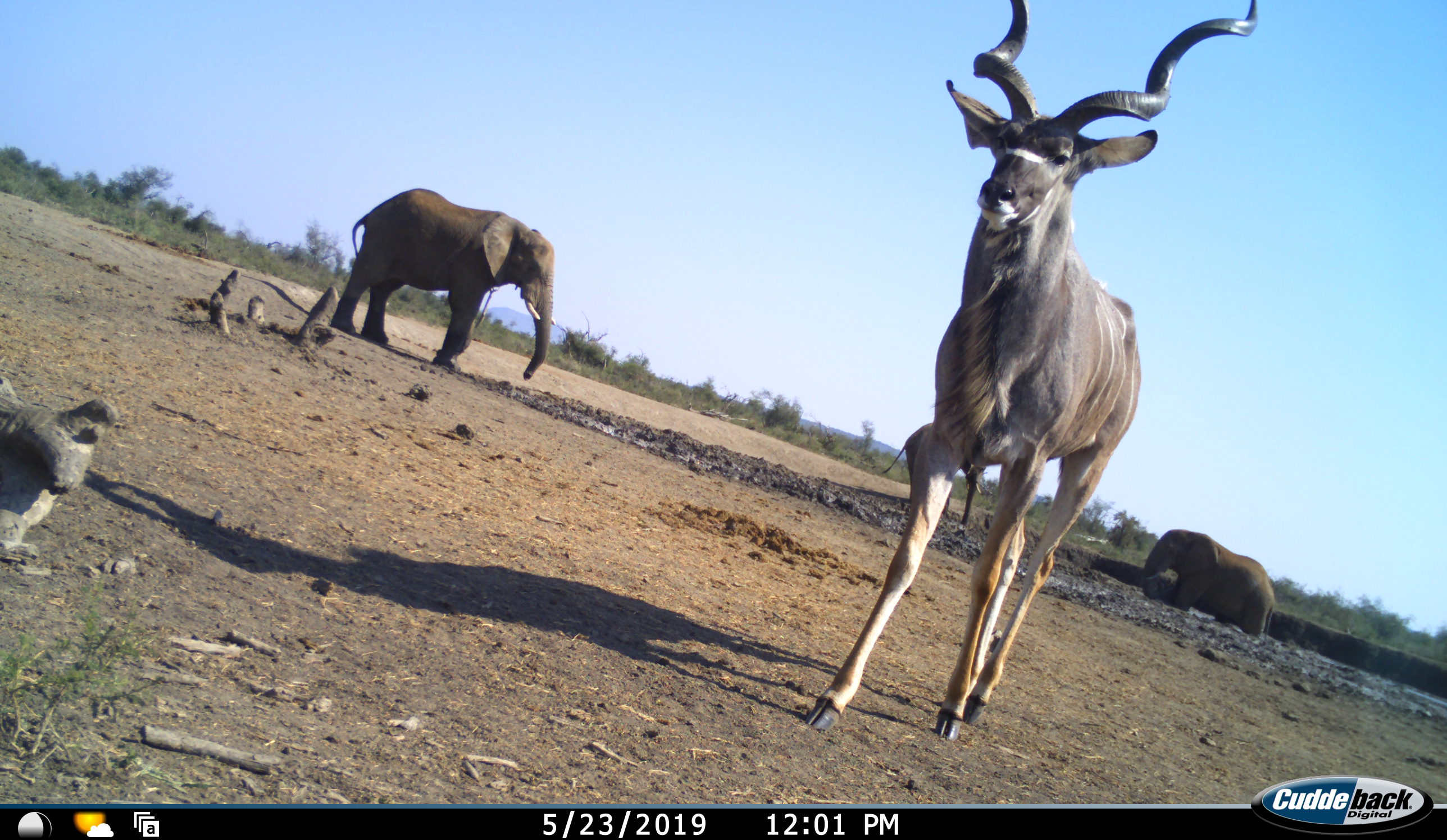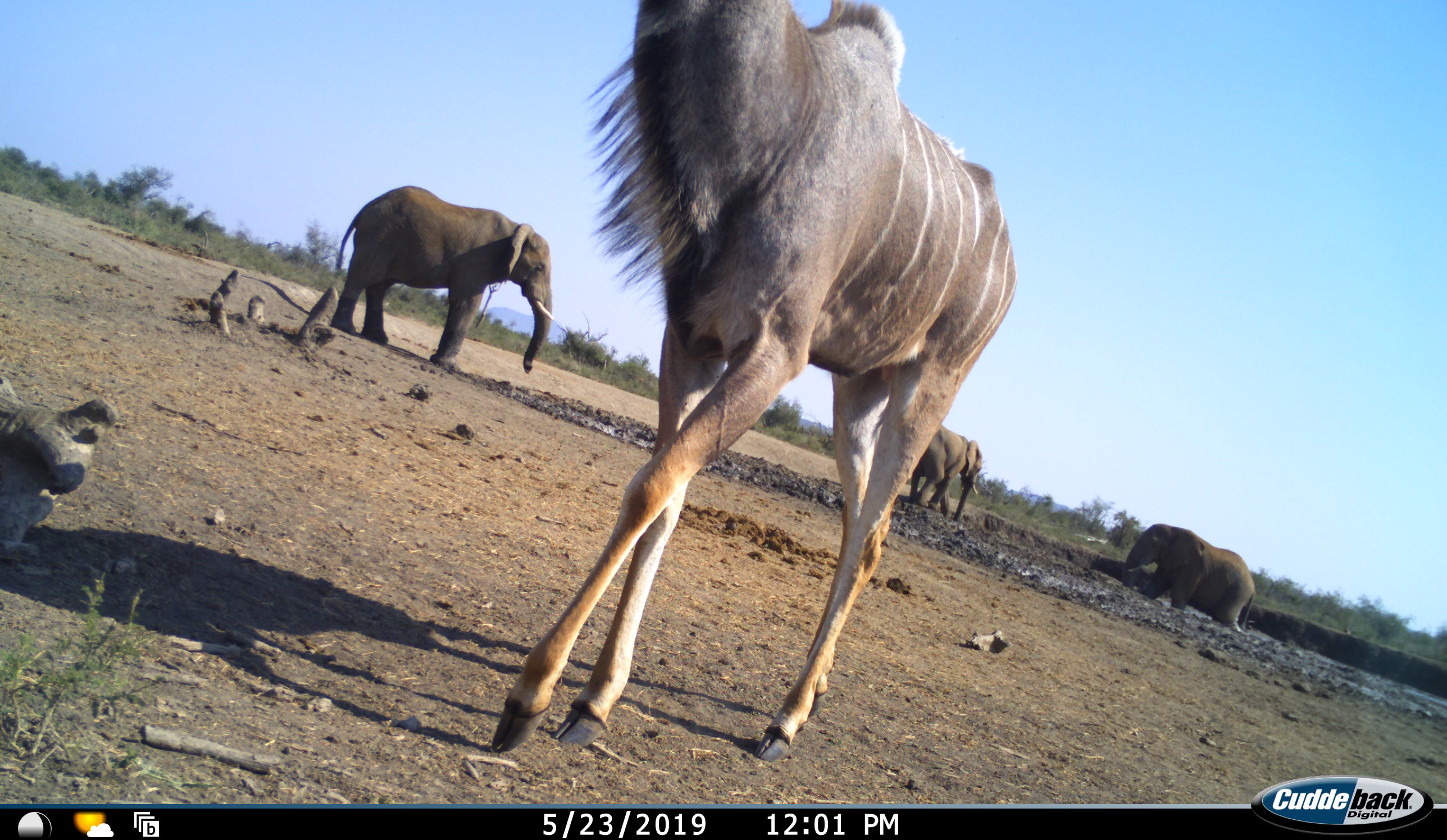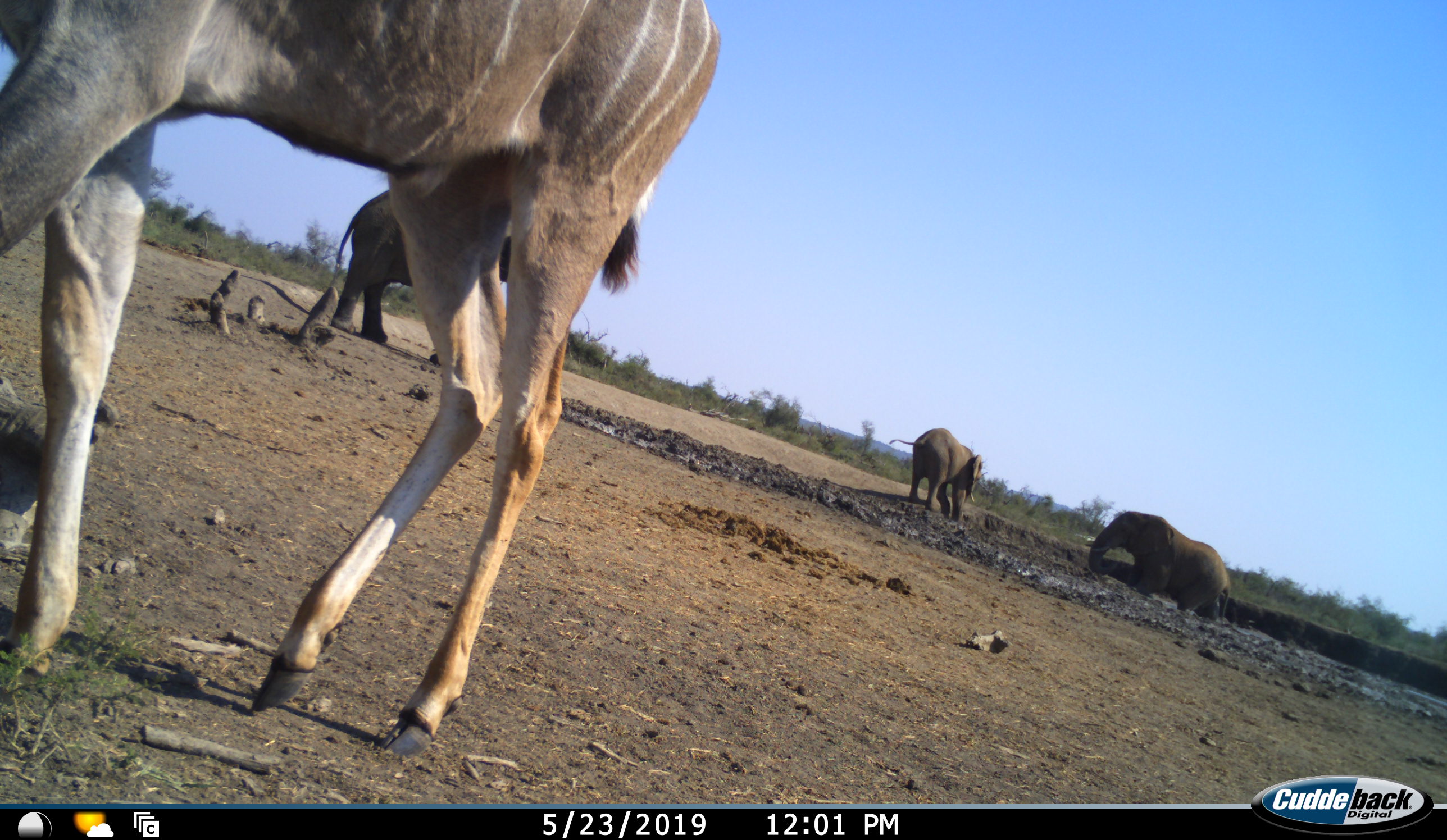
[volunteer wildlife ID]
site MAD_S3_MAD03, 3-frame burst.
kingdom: Animalia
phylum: Chordata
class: Mammalia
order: Proboscidea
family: Elephantidae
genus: Loxodonta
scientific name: Loxodonta africana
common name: african bush elephant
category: elephant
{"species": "elephant (african bush elephant) (Loxodonta africana)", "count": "3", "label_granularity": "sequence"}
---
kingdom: Animalia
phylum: Chordata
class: Mammalia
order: Artiodactyla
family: Bovidae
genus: Tragelaphus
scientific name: Tragelaphus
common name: kudu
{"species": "kudu (Tragelaphus)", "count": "1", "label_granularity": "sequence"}